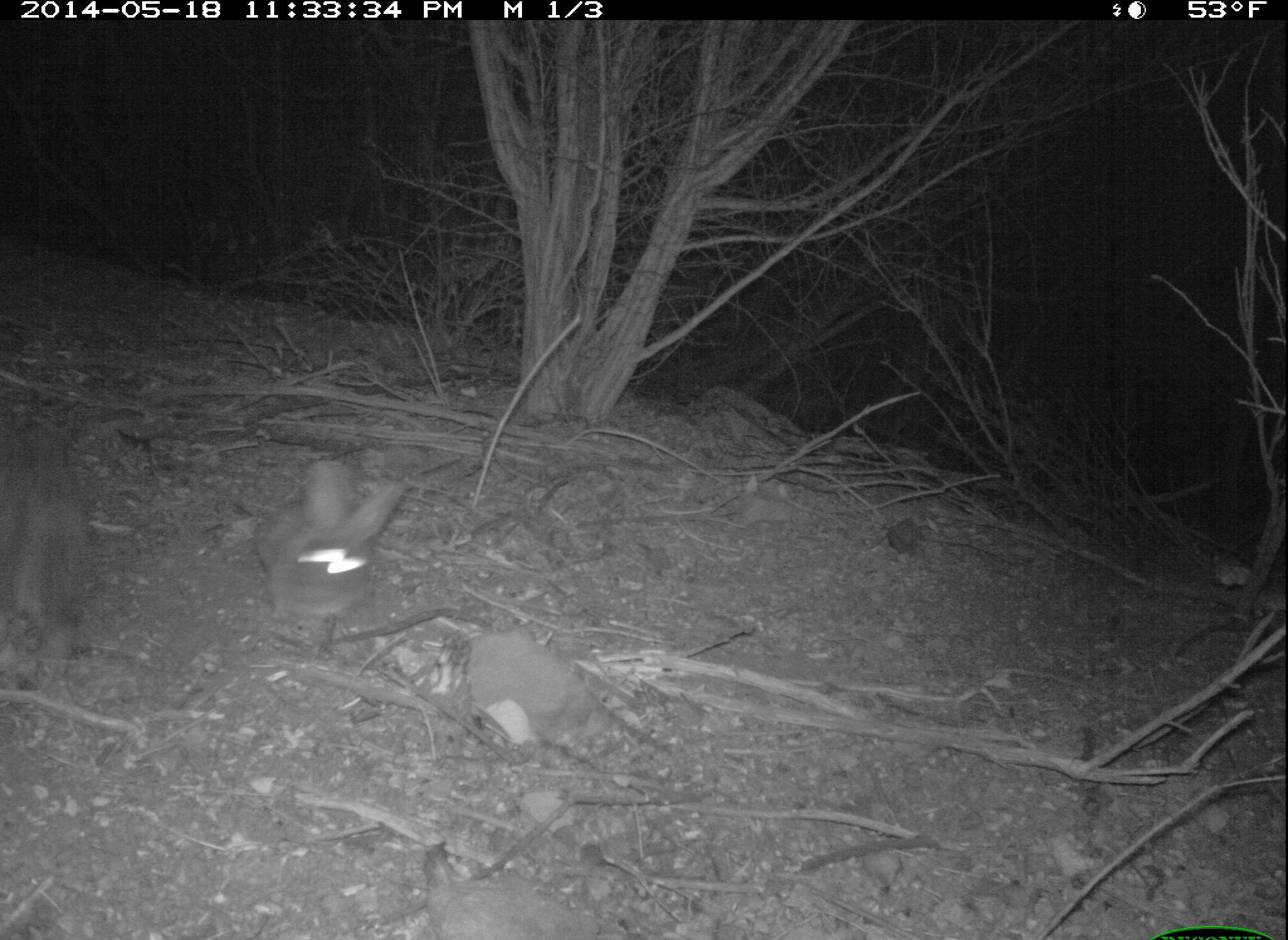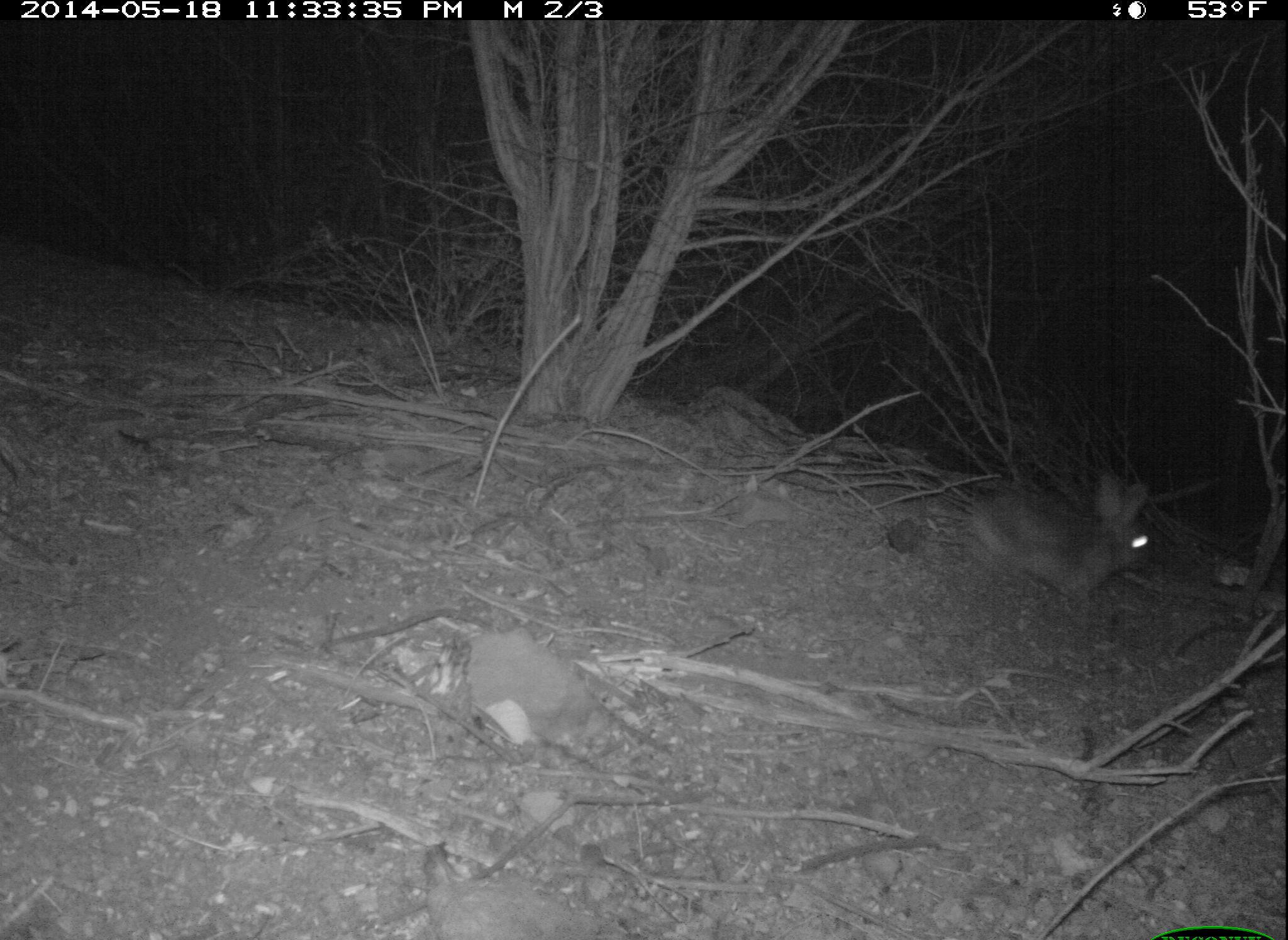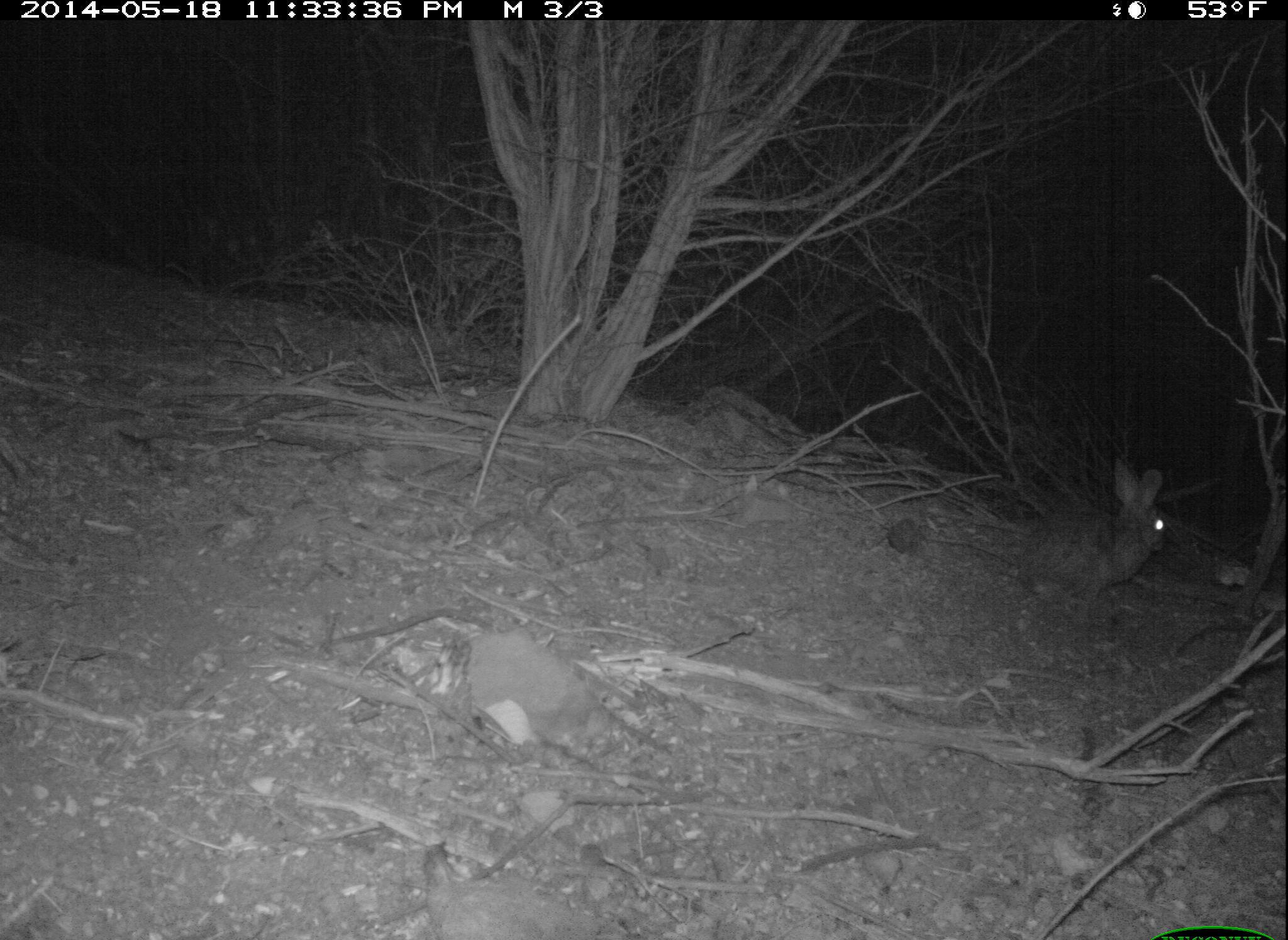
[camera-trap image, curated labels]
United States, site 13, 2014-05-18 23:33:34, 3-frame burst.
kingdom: Animalia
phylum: Chordata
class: Mammalia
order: Lagomorpha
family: Leporidae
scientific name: Leporidae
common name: rabbits and hares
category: rabbit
Rabbit (rabbits and hares) (Leporidae).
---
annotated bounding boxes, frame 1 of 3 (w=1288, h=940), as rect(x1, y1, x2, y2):
rabbit: rect(252, 459, 407, 634); rect(0, 407, 83, 655)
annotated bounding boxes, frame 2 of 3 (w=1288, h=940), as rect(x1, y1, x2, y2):
rabbit: rect(963, 473, 1155, 616)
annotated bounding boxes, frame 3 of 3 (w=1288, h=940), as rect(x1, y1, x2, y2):
rabbit: rect(1015, 461, 1171, 601)